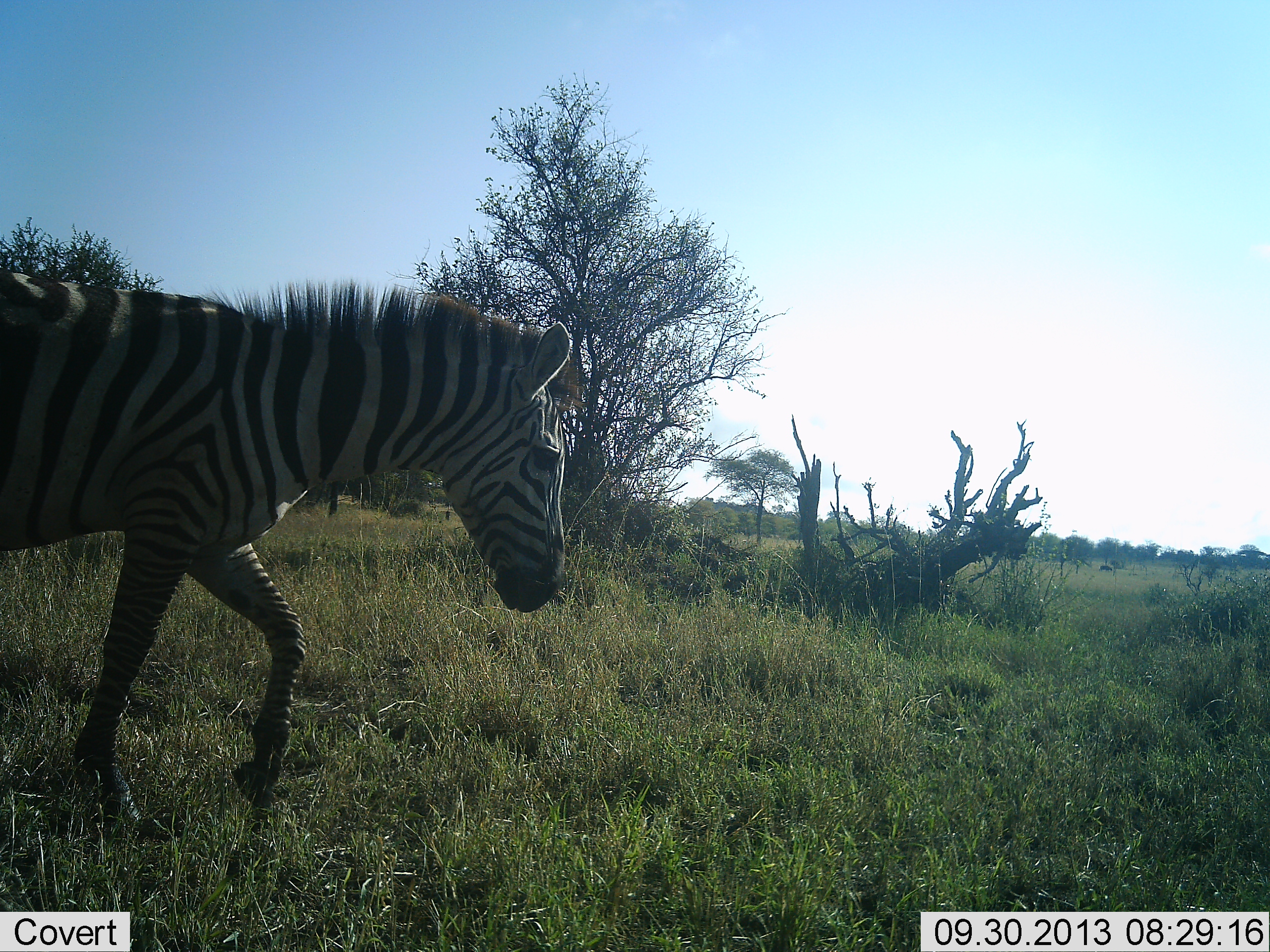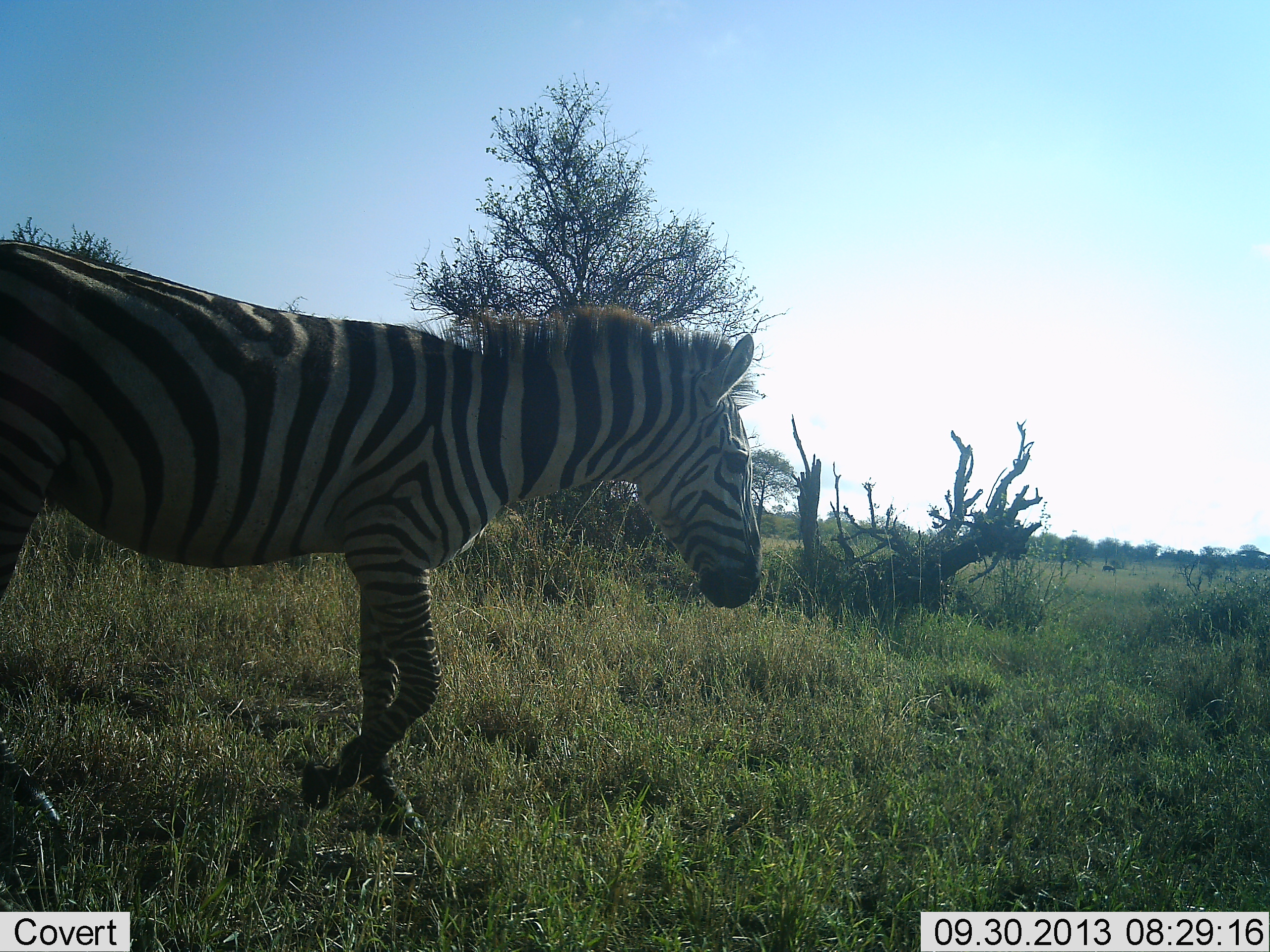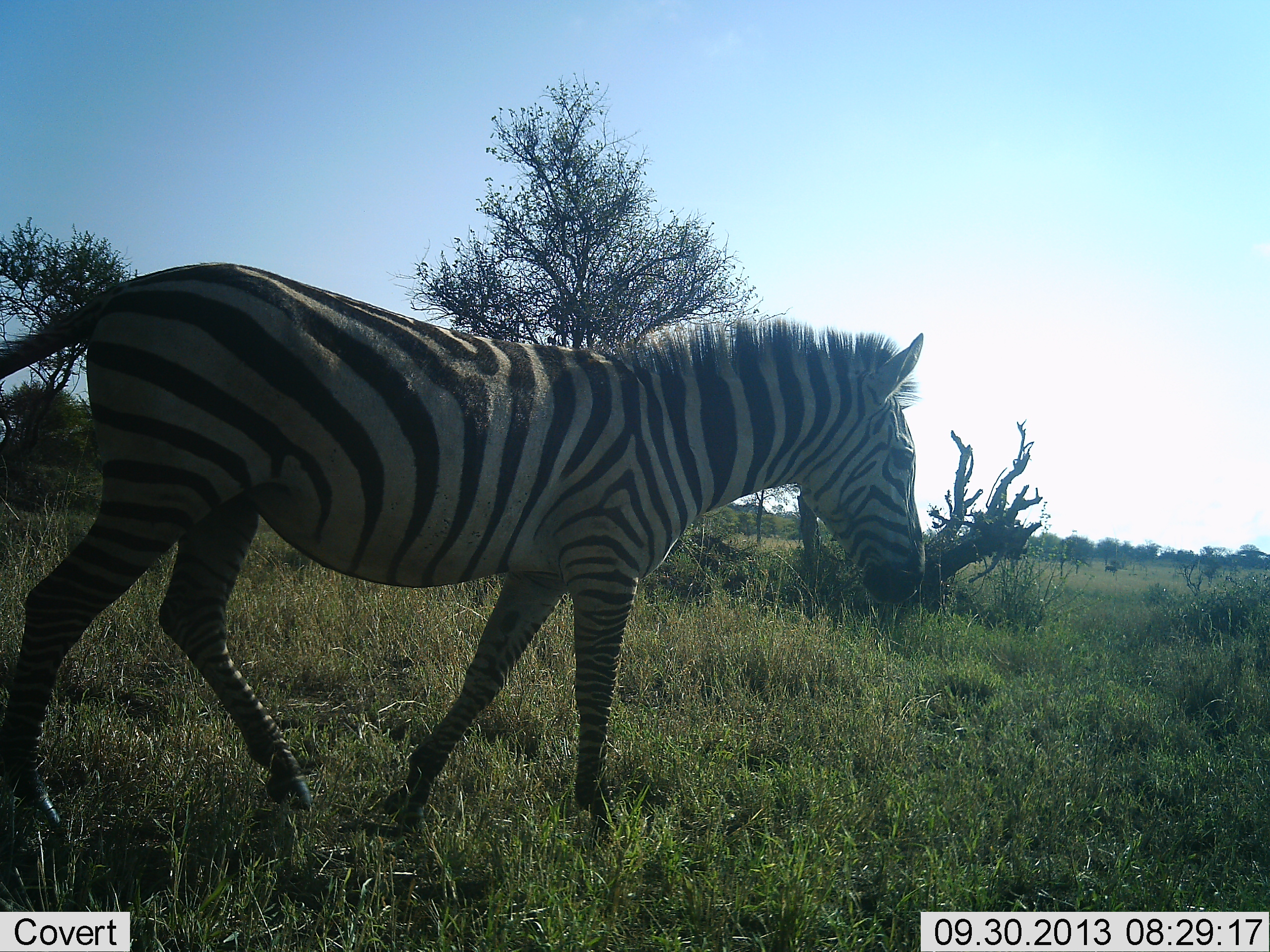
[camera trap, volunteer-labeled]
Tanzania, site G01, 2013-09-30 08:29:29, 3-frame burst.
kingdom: Animalia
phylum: Chordata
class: Mammalia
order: Perissodactyla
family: Equidae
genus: Equus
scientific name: Equus quagga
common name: plains zebra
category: zebra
Zebra (plains zebra) (Equus quagga), count 1. Behavior (volunteer vote fractions): standing 0%, resting 0%, moving 100%, interacting 0%. Young present (vote fraction): 0%. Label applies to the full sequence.